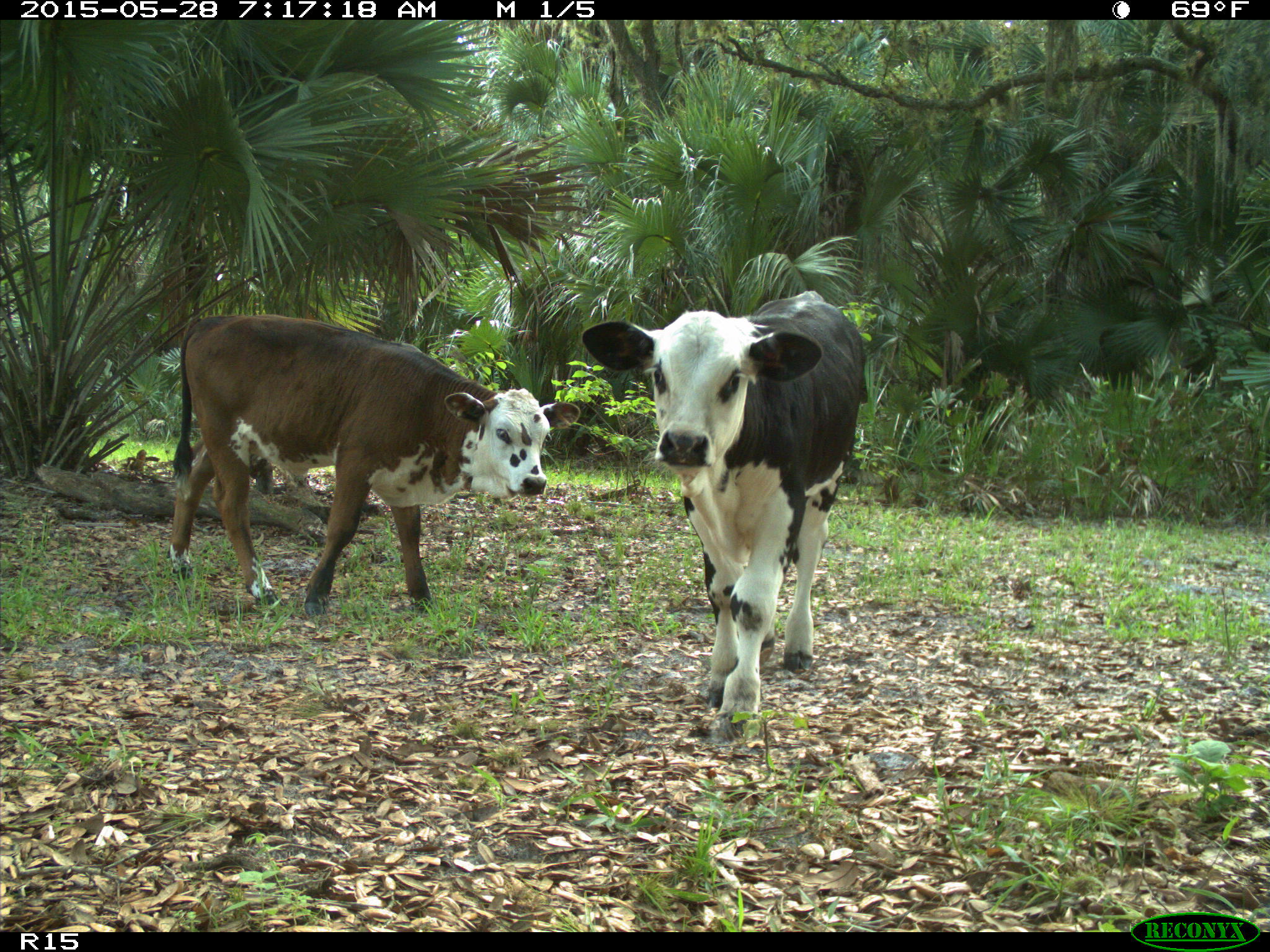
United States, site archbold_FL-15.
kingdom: Animalia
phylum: Chordata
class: Mammalia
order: Artiodactyla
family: Bovidae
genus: Bos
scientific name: Bos taurus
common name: domestic cow